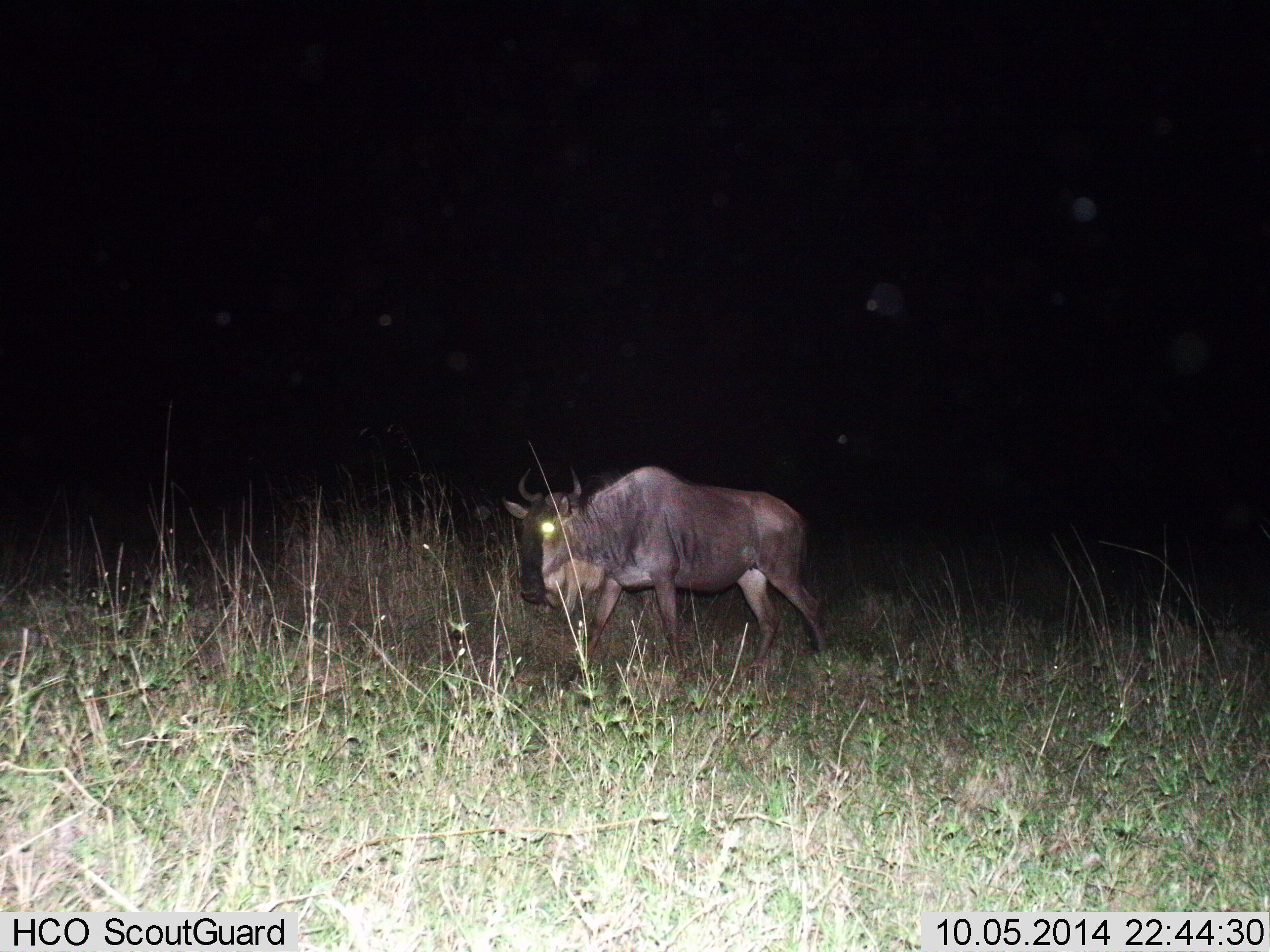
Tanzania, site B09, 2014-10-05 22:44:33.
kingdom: Animalia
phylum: Chordata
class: Mammalia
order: Artiodactyla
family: Bovidae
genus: Connochaetes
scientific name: Connochaetes taurinus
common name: blue wildebeest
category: wildebeest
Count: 1.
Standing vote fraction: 10%.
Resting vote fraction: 0%.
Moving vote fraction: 90%.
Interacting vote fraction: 0%.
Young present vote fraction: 0%.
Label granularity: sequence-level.